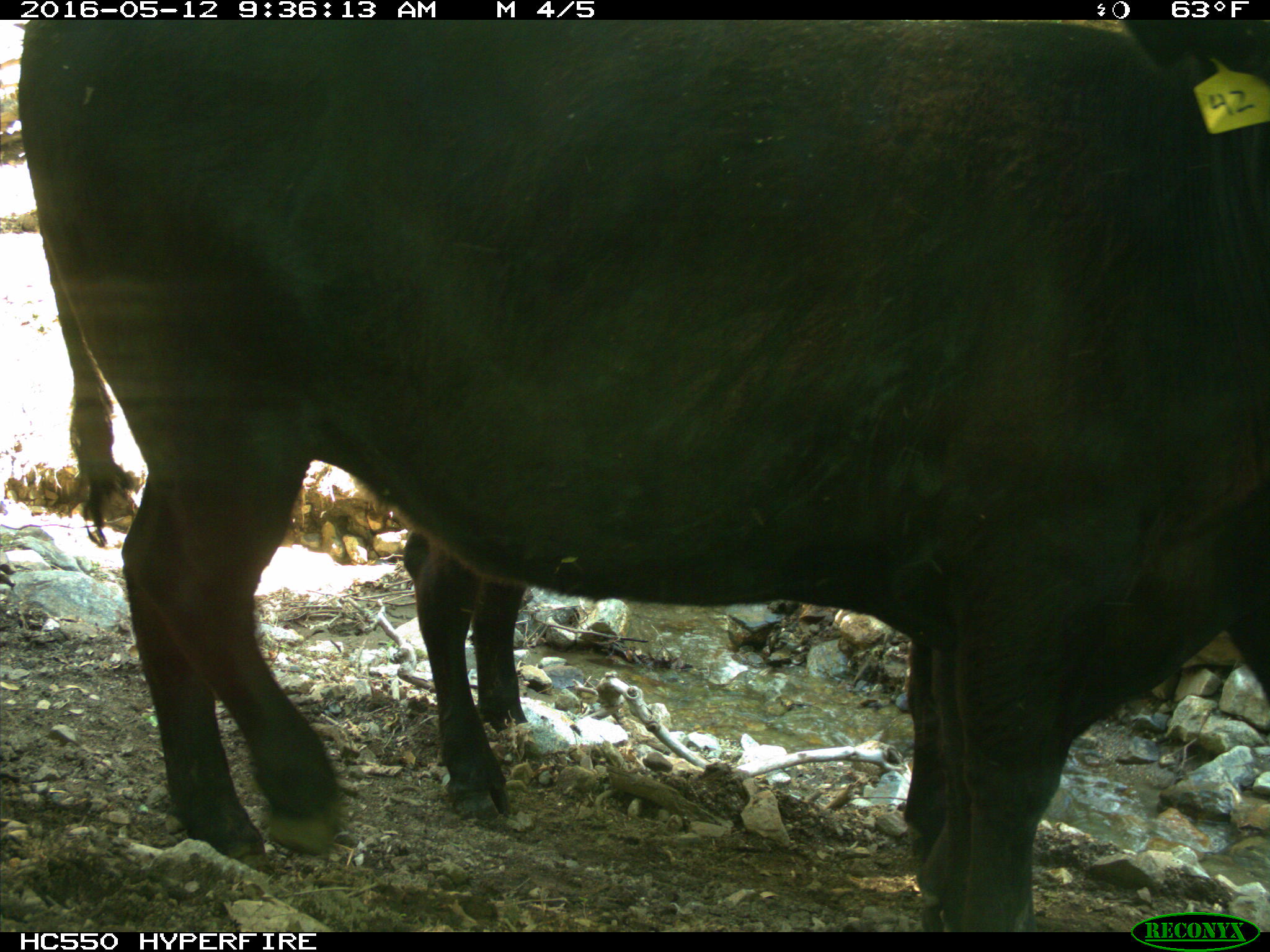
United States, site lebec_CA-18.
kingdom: Animalia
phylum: Chordata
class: Mammalia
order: Artiodactyla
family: Bovidae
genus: Bos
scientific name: Bos taurus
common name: domestic cow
Bos taurus (domestic cow).